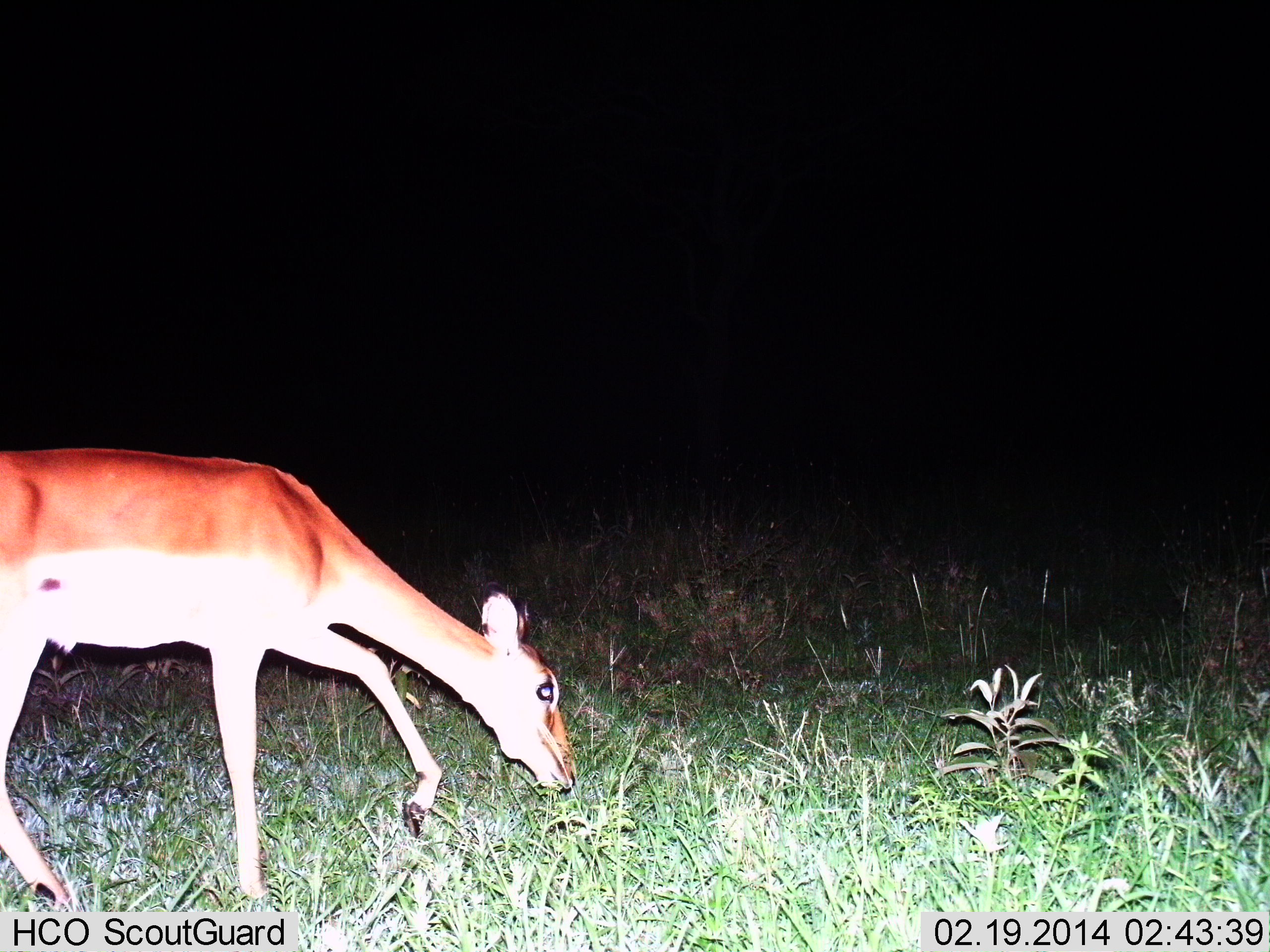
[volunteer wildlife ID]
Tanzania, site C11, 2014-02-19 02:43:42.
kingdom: Animalia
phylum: Chordata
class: Mammalia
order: Artiodactyla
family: Bovidae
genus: Aepyceros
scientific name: Aepyceros melampus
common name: impala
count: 1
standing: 4%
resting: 0%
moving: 30%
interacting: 0%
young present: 4%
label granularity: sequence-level